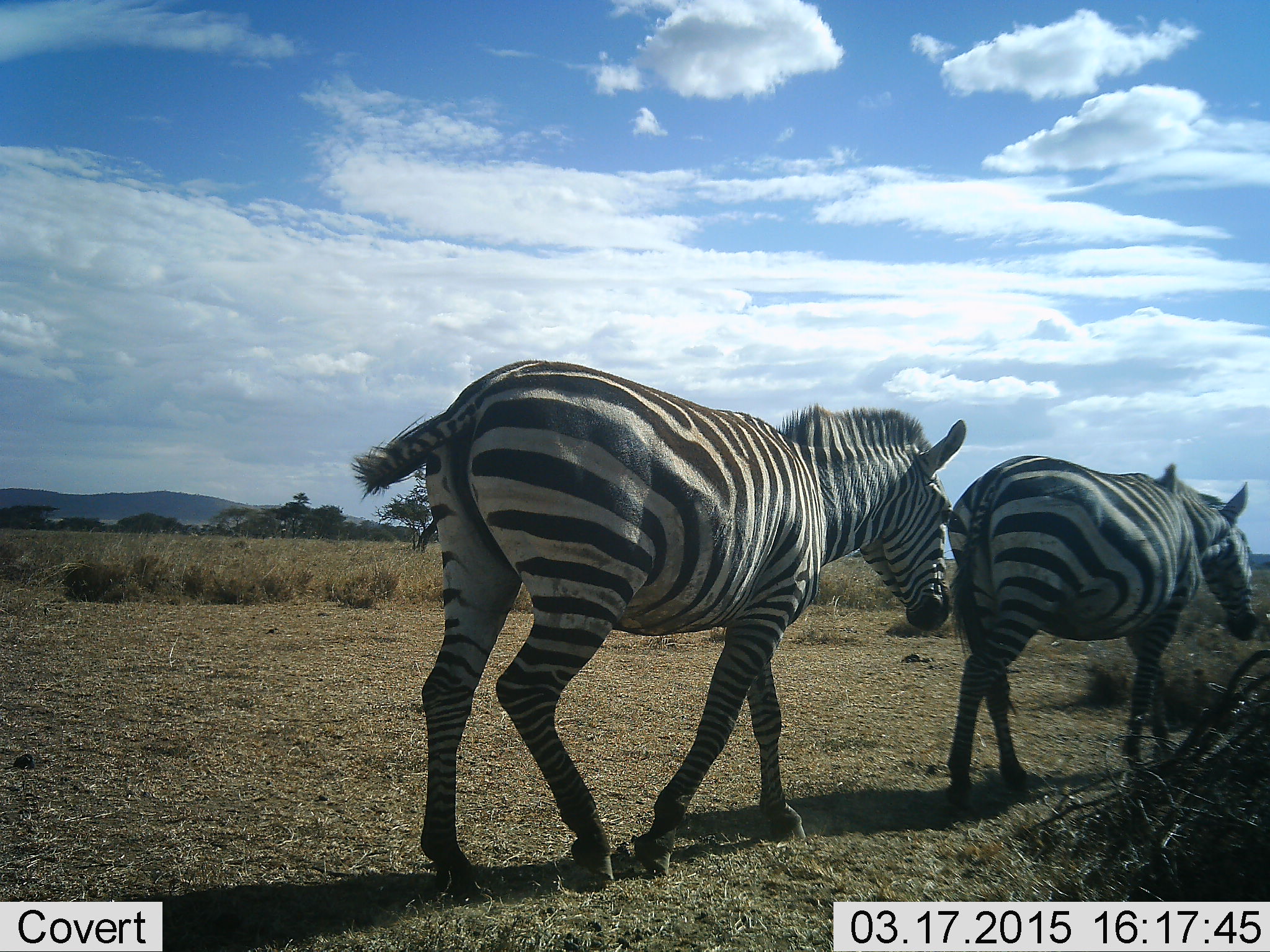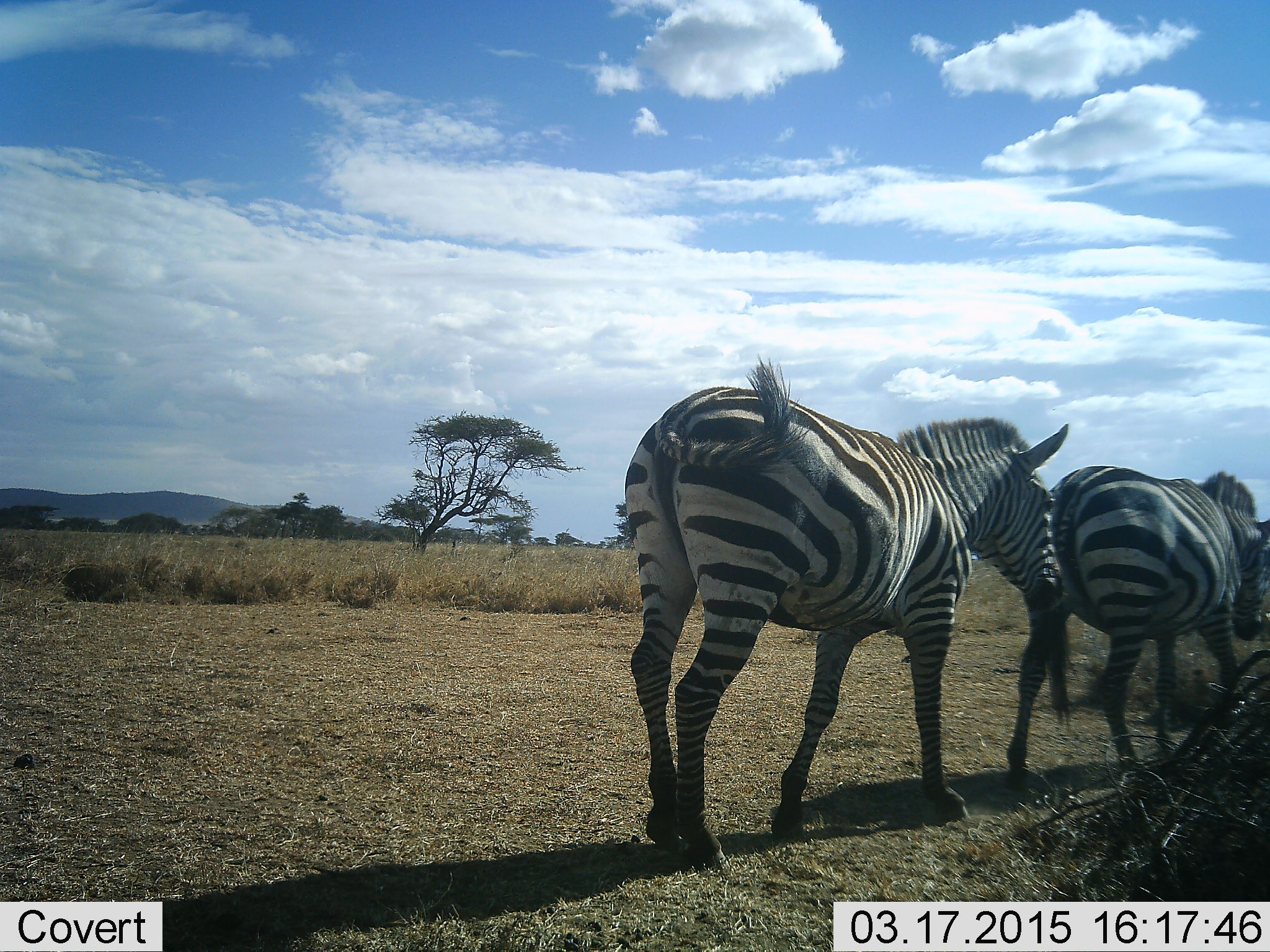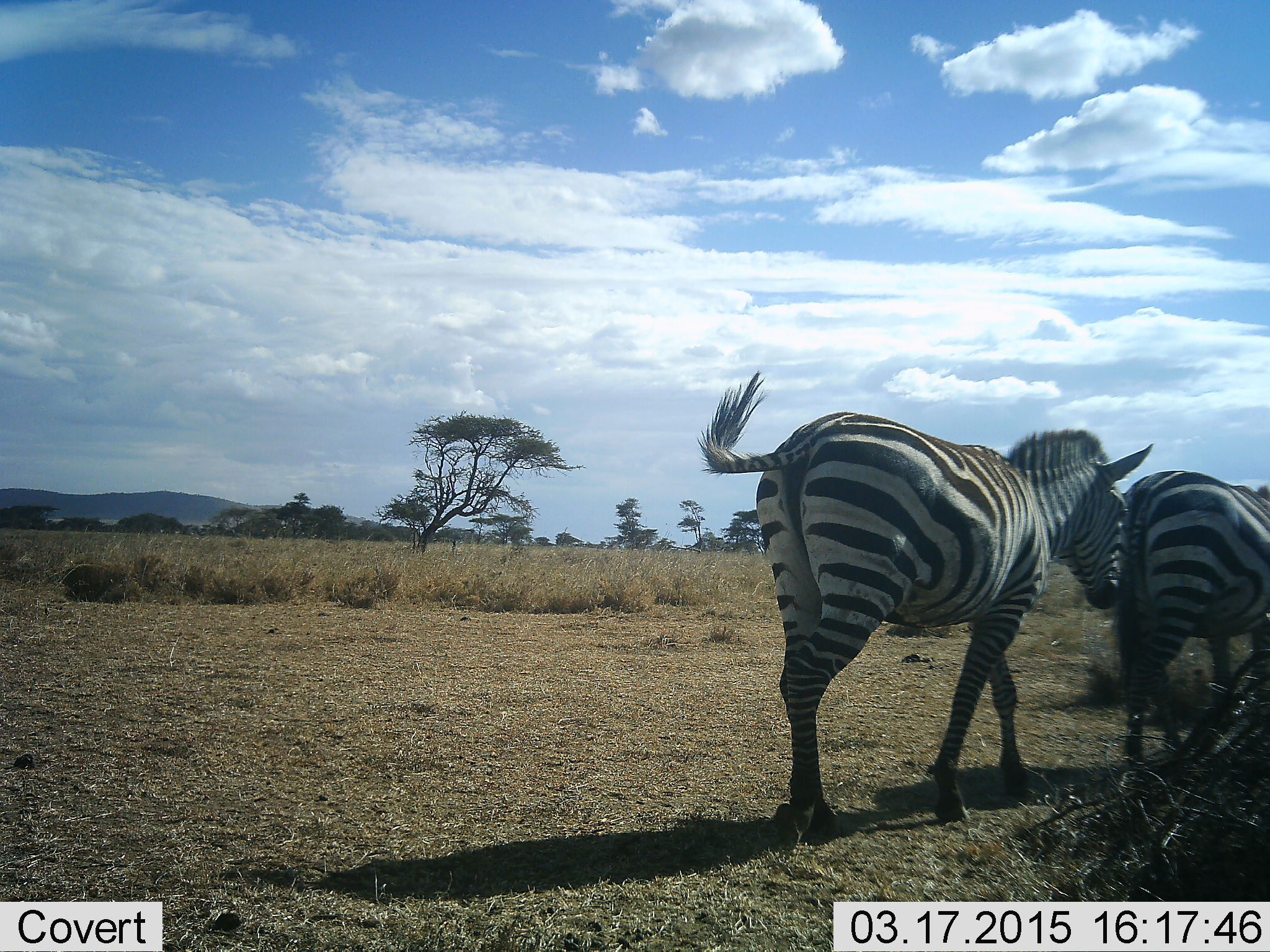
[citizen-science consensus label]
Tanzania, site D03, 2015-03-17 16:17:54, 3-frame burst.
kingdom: Animalia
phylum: Chordata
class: Mammalia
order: Perissodactyla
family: Equidae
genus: Equus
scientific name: Equus quagga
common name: plains zebra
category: zebra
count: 2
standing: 10%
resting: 0%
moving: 90%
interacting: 10%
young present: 0%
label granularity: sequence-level